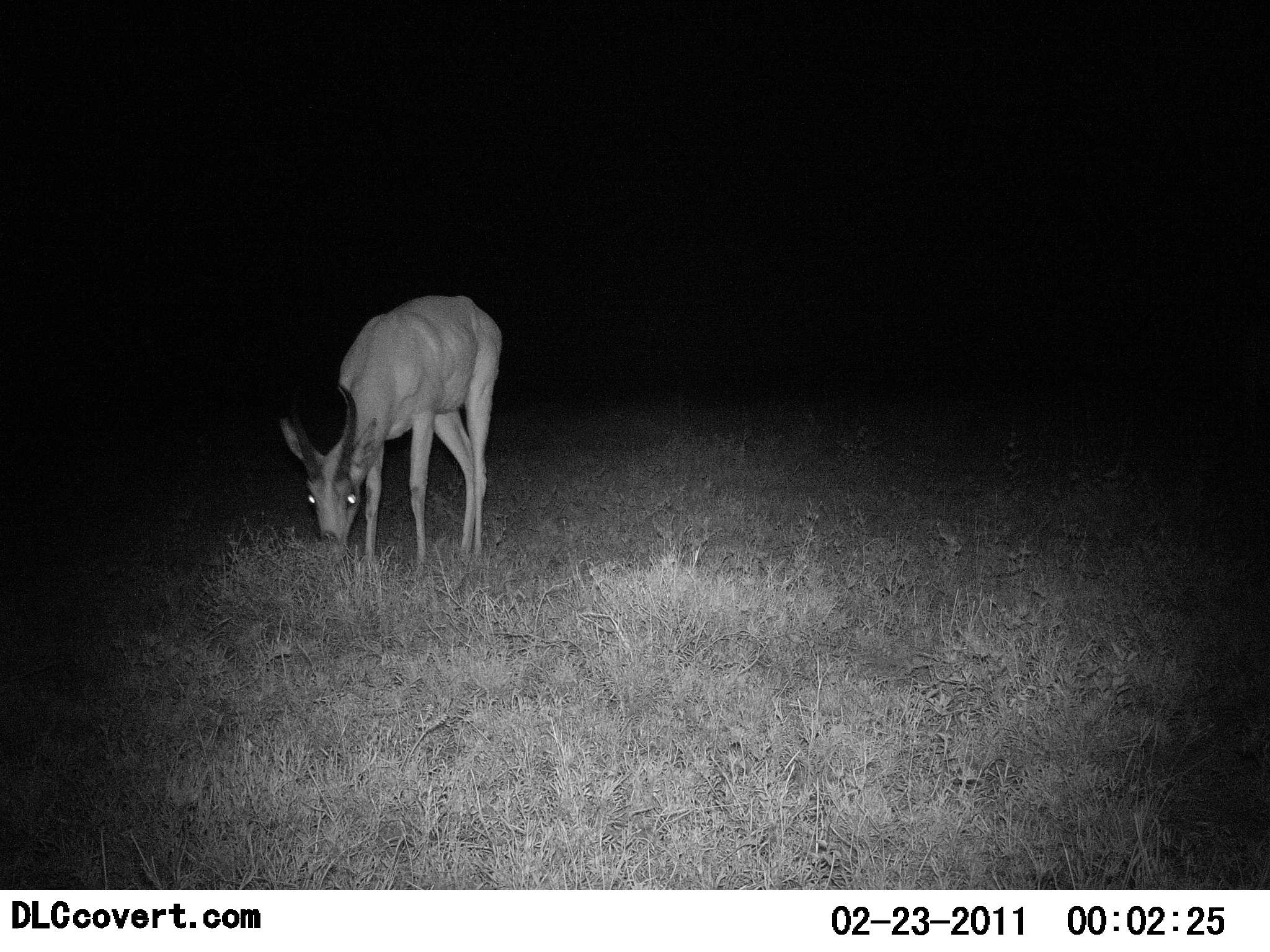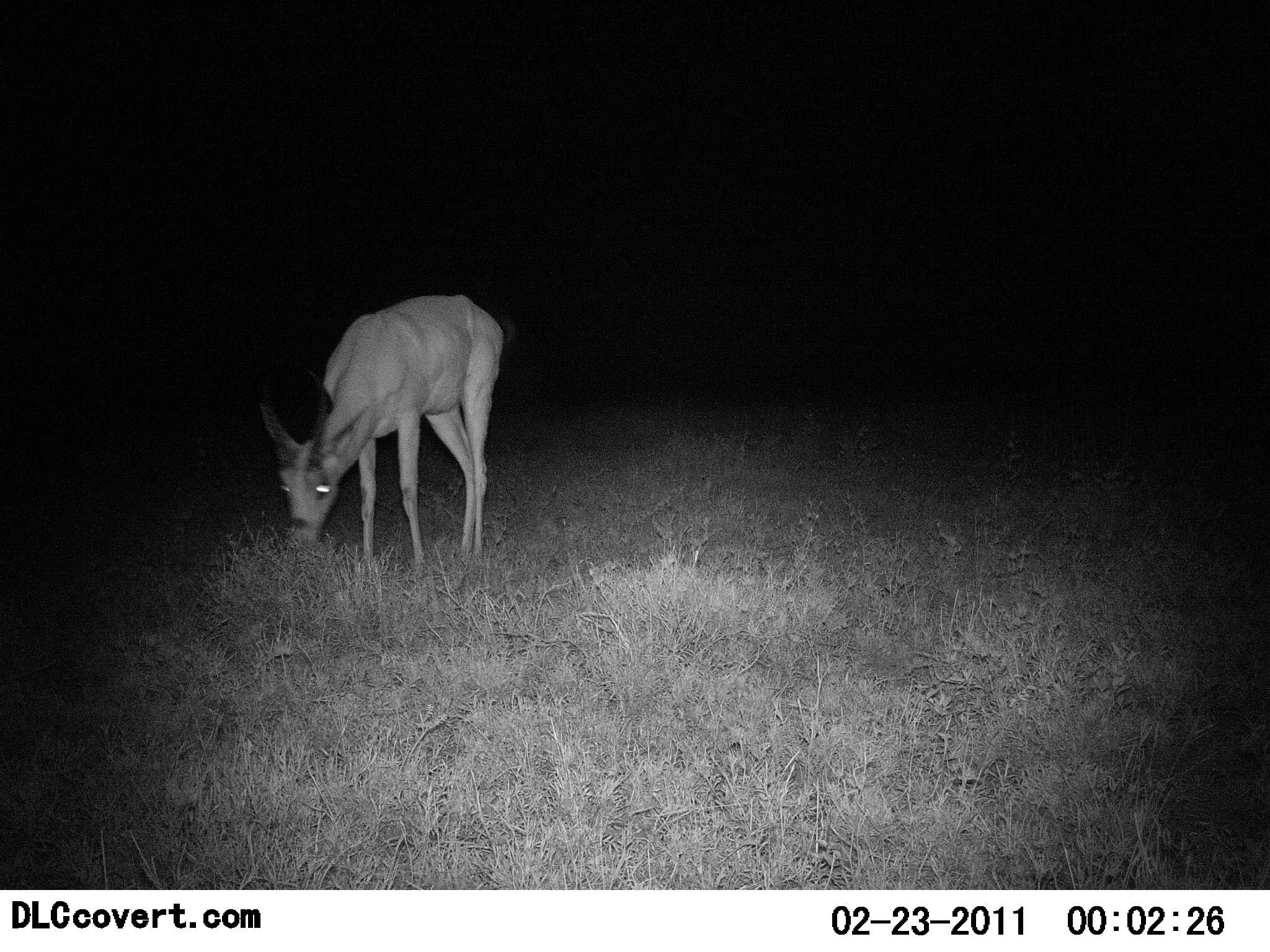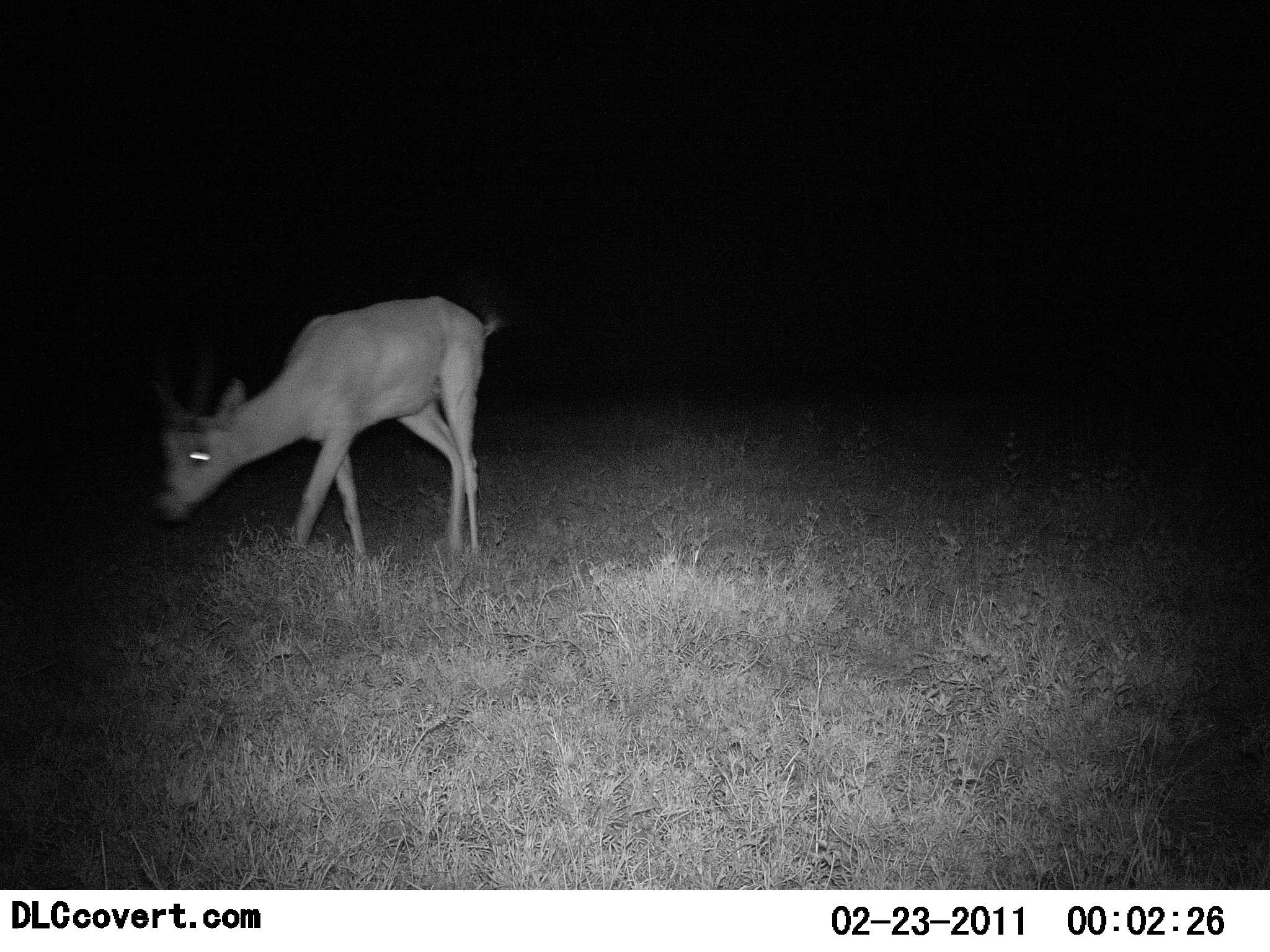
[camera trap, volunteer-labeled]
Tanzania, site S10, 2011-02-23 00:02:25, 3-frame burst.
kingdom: Animalia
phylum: Chordata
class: Mammalia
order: Artiodactyla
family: Bovidae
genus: Nanger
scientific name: Nanger granti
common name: grant's gazelle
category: gazellegrants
Gazellegrants (grant's gazelle) (Nanger granti), count 1. Behavior (volunteer vote fractions): standing 12%, resting 0%, moving 12%, interacting 0%. Young present (vote fraction): 0%. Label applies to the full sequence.